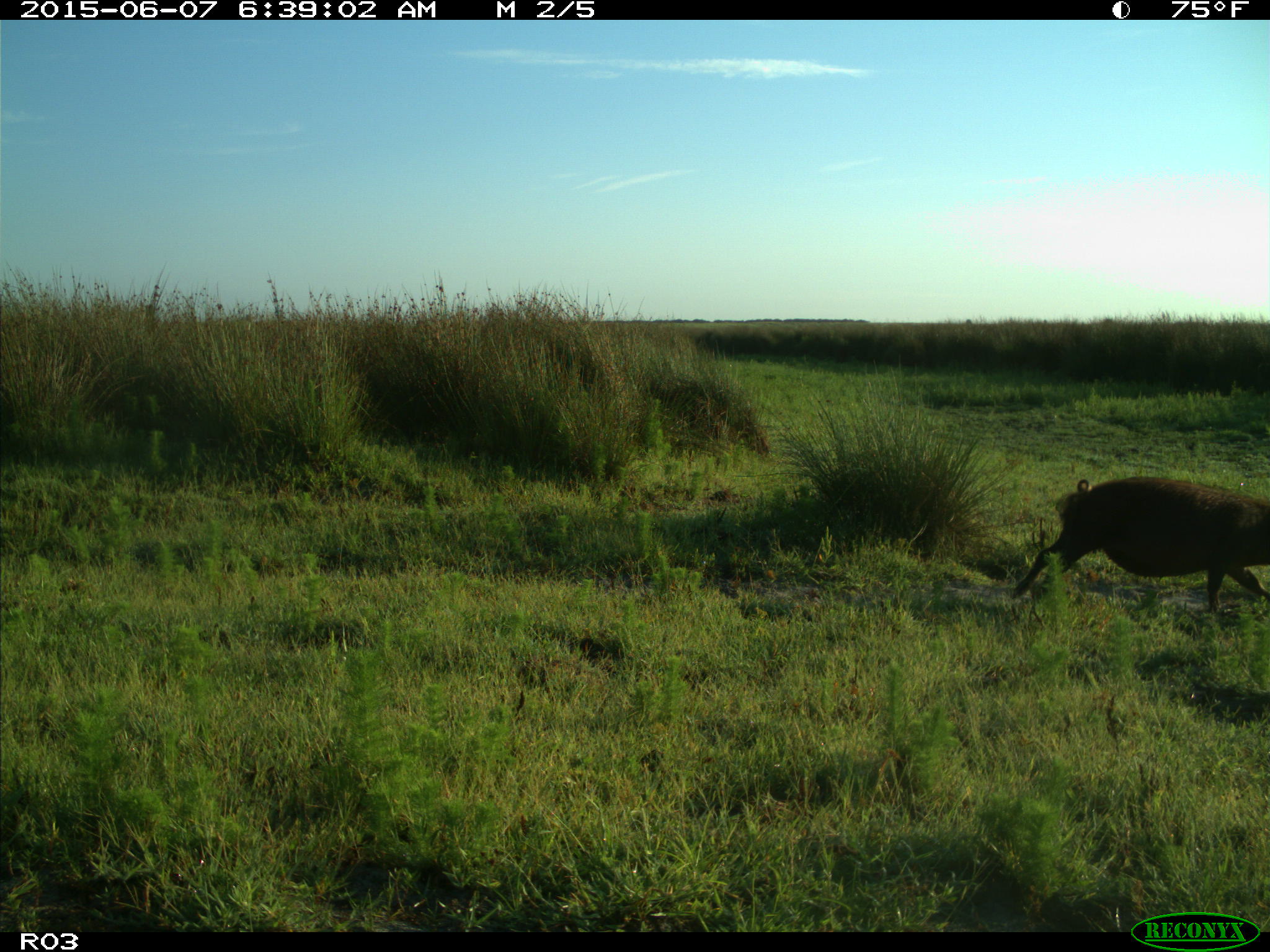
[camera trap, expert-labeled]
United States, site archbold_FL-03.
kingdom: Animalia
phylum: Chordata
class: Mammalia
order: Artiodactyla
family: Suidae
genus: Sus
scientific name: Sus scrofa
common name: wild boar